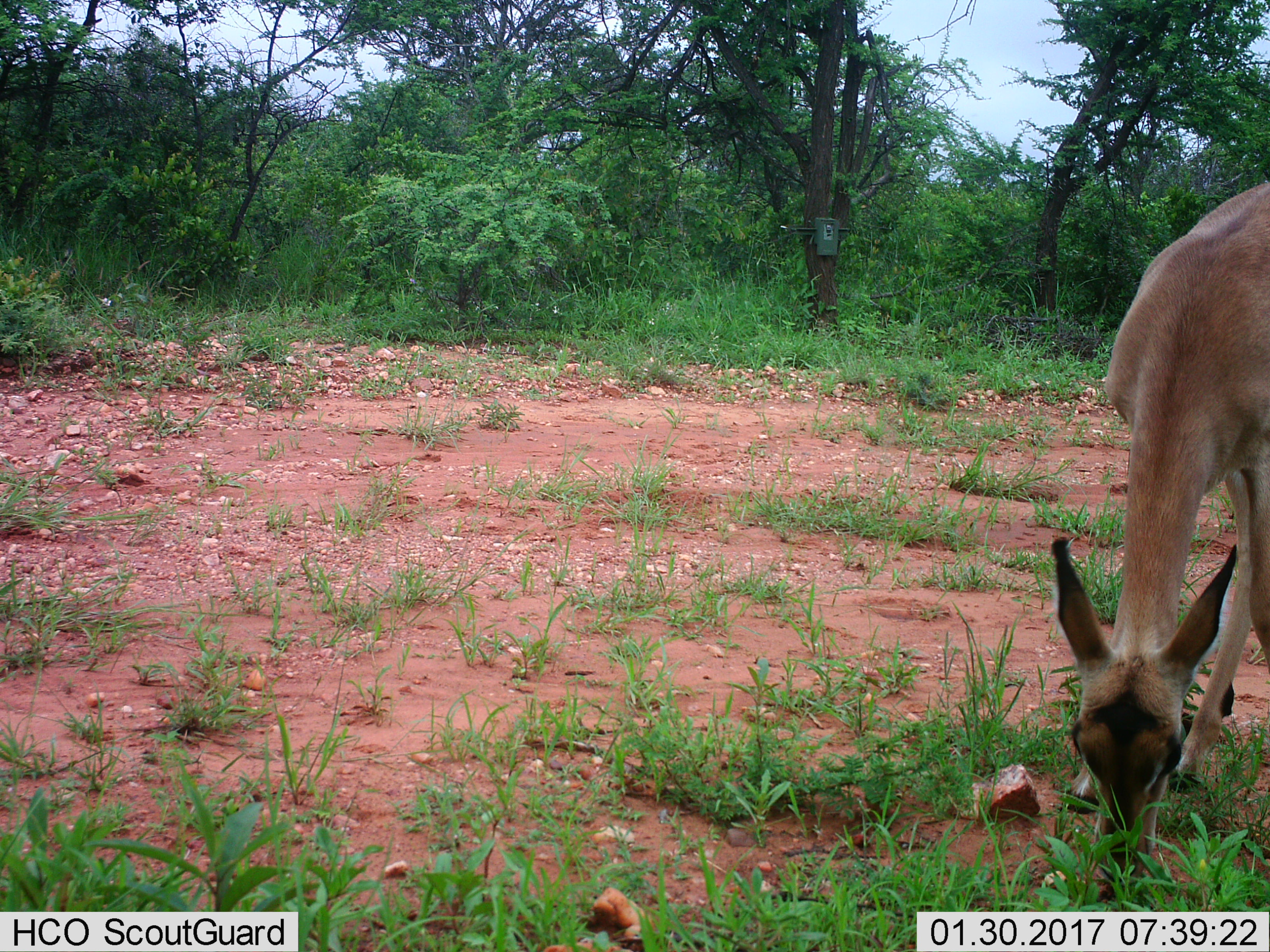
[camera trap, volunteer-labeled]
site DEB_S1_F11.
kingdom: Animalia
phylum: Chordata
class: Mammalia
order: Artiodactyla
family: Bovidae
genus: Aepyceros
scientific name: Aepyceros melampus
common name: impala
Impala (Aepyceros melampus), count 1. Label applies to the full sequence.